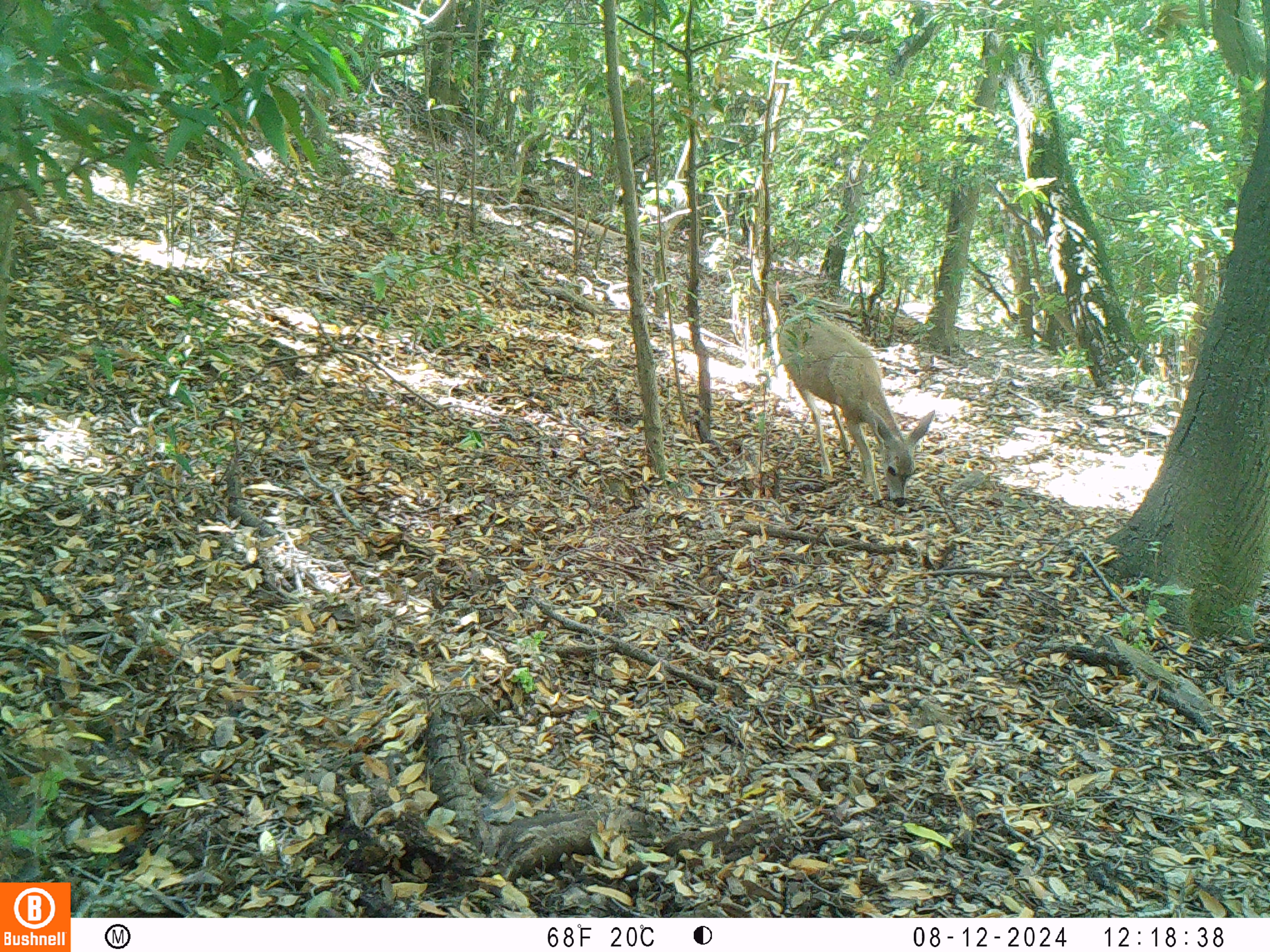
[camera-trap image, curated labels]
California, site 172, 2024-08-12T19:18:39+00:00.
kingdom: Animalia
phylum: Chordata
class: Mammalia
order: Artiodactyla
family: Cervidae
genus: Odocoileus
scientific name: Odocoileus hemionus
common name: mule deer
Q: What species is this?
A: Mule deer (Odocoileus hemionus).